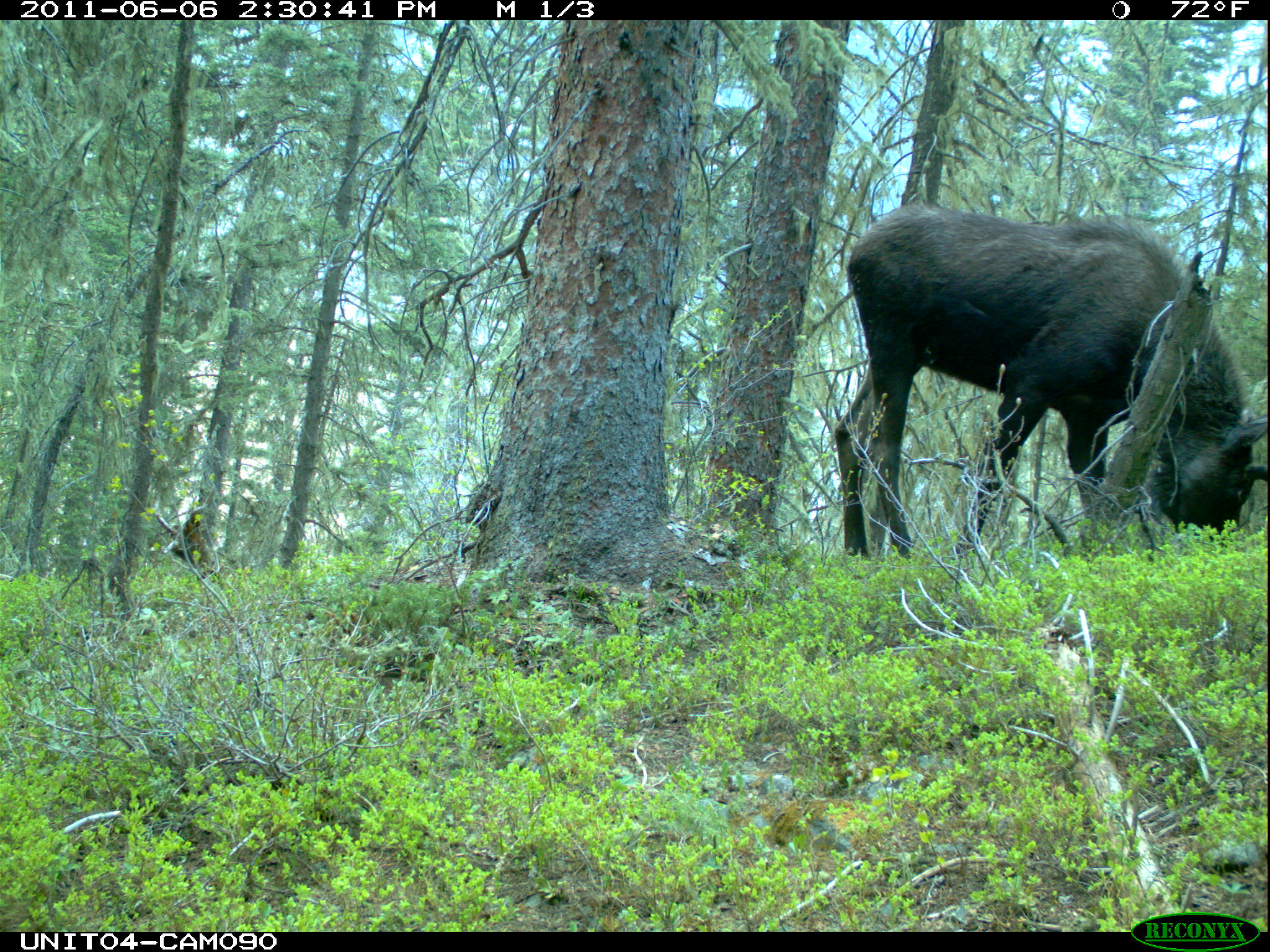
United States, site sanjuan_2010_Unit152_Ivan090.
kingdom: Animalia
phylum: Chordata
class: Mammalia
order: Artiodactyla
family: Cervidae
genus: Alces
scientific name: Alces alces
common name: moose